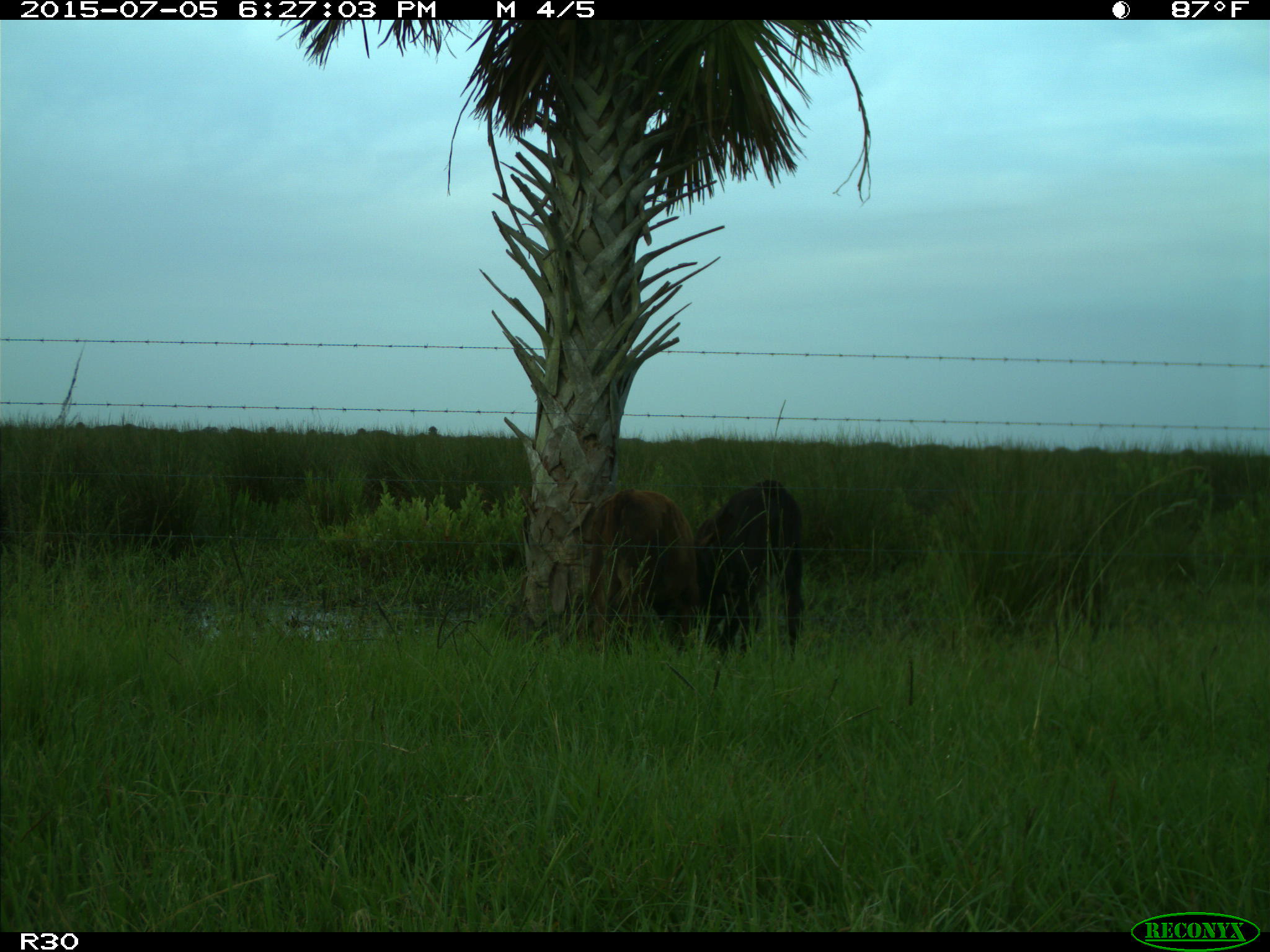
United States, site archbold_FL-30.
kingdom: Animalia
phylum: Chordata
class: Mammalia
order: Artiodactyla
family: Bovidae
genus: Bos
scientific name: Bos taurus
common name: domestic cow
Bos taurus (domestic cow).